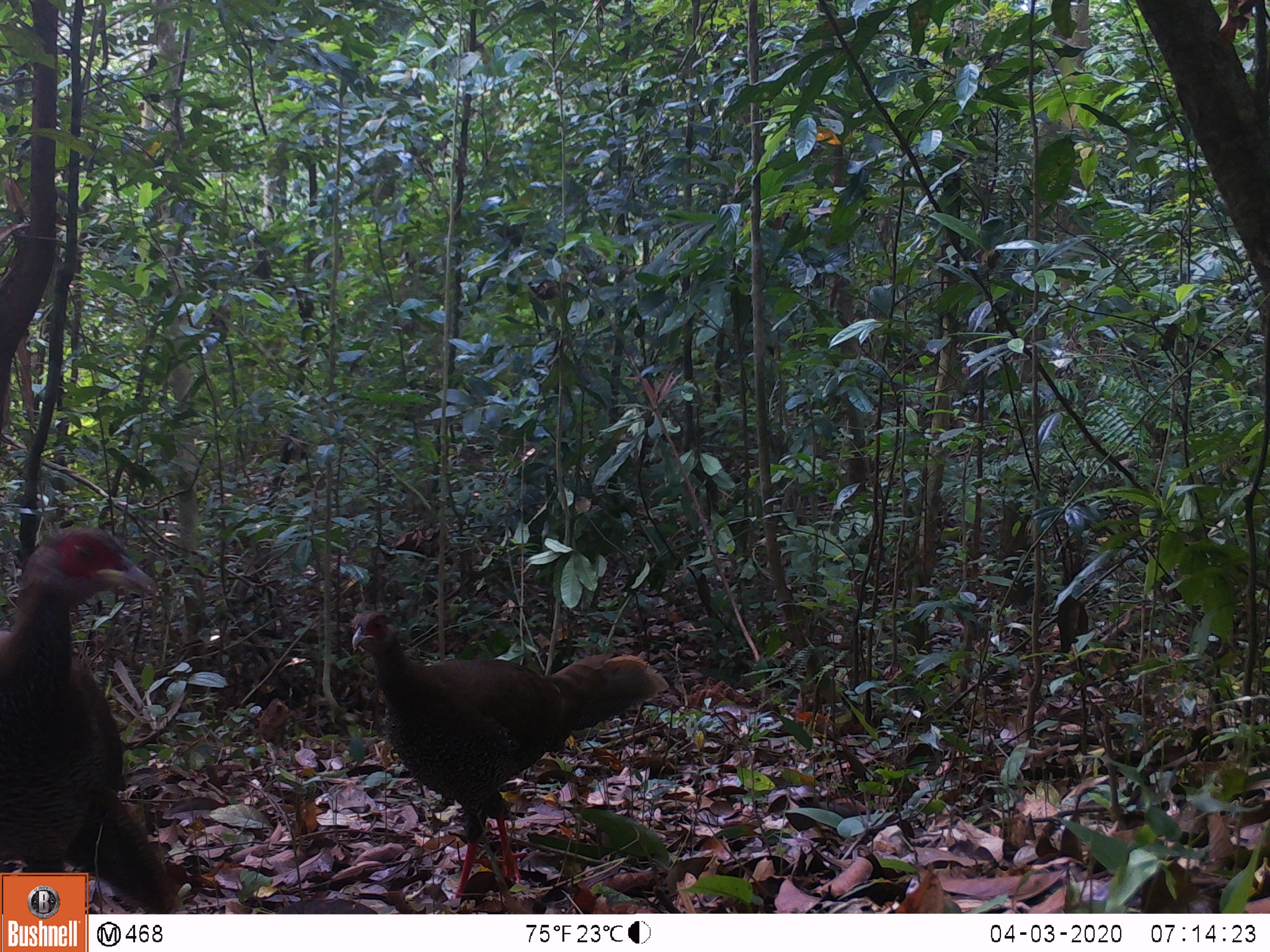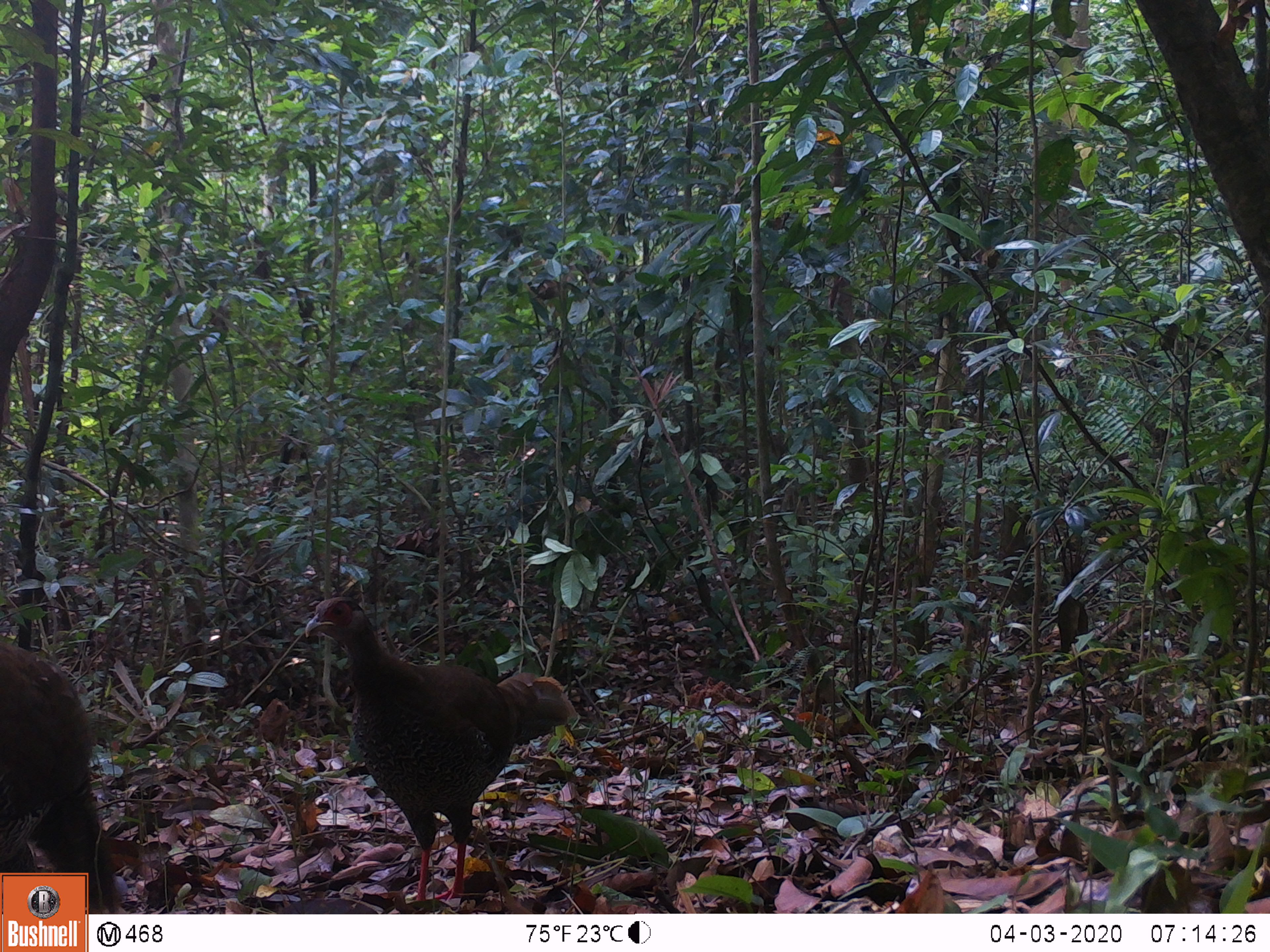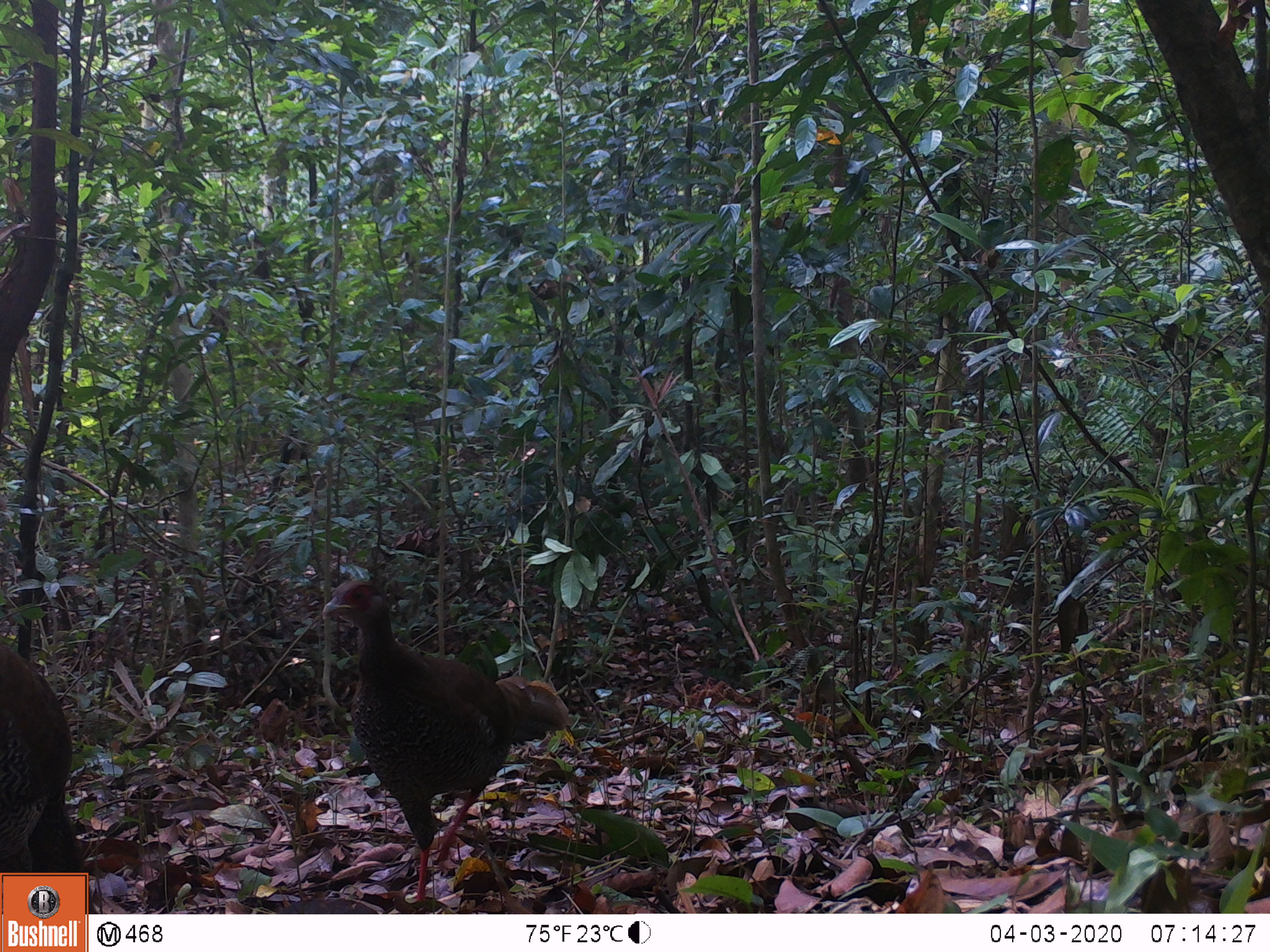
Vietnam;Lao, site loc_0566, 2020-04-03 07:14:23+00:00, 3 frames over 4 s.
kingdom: Animalia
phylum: Chordata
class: Aves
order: Galliformes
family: Phasianidae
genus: Lophura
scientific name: Lophura nycthemera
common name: silver pheasant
Silver pheasant (Lophura nycthemera). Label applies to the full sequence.